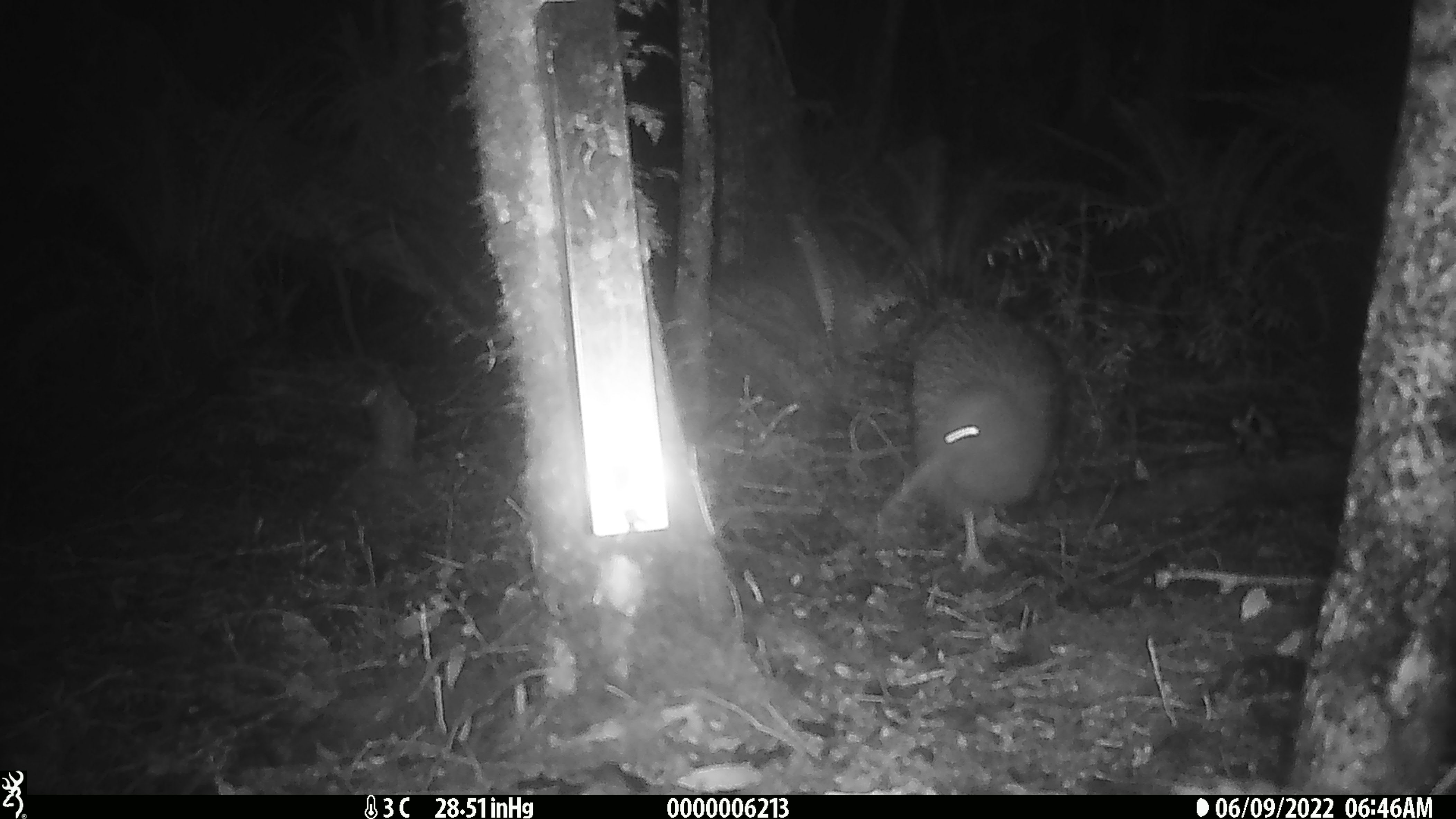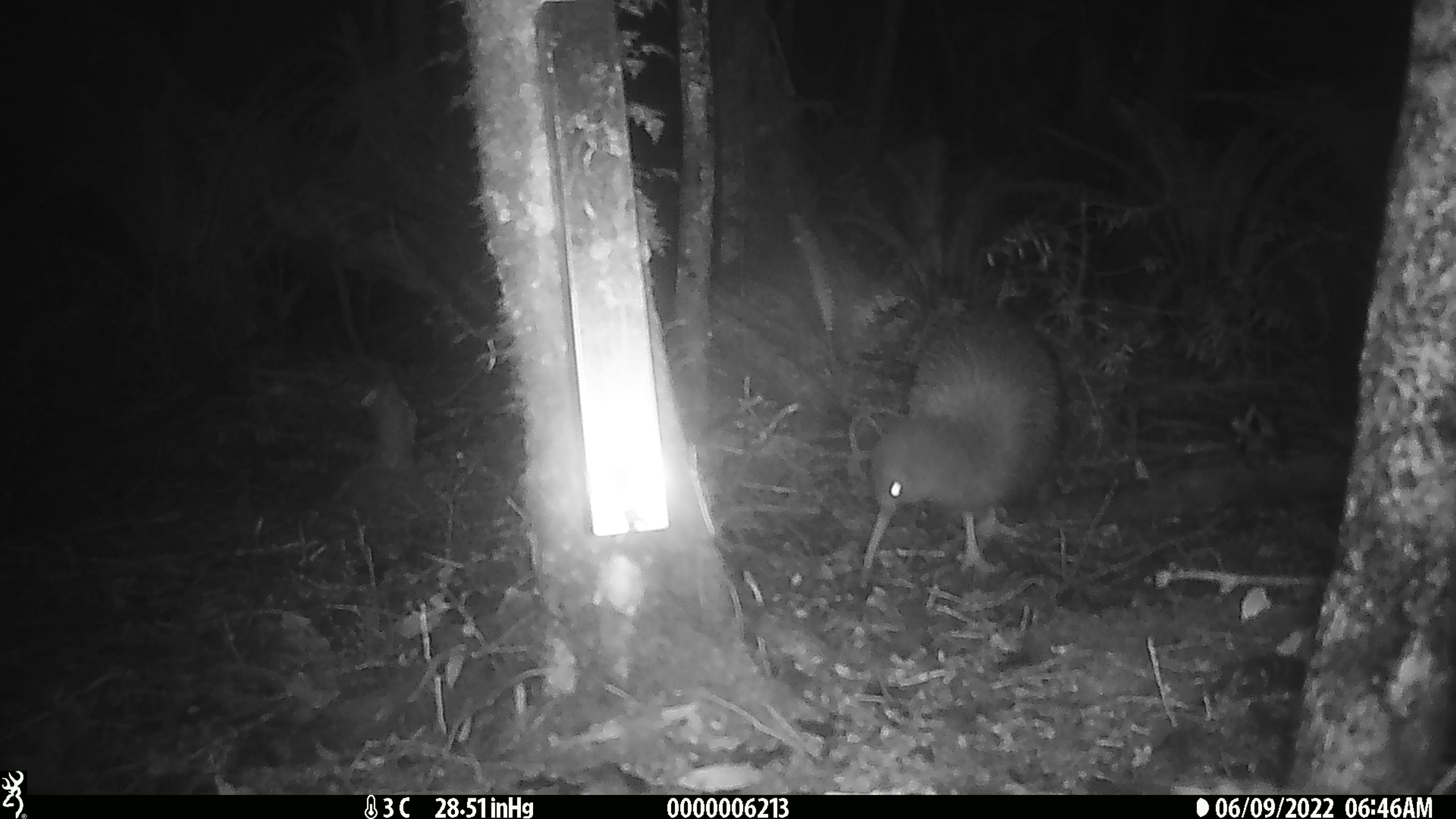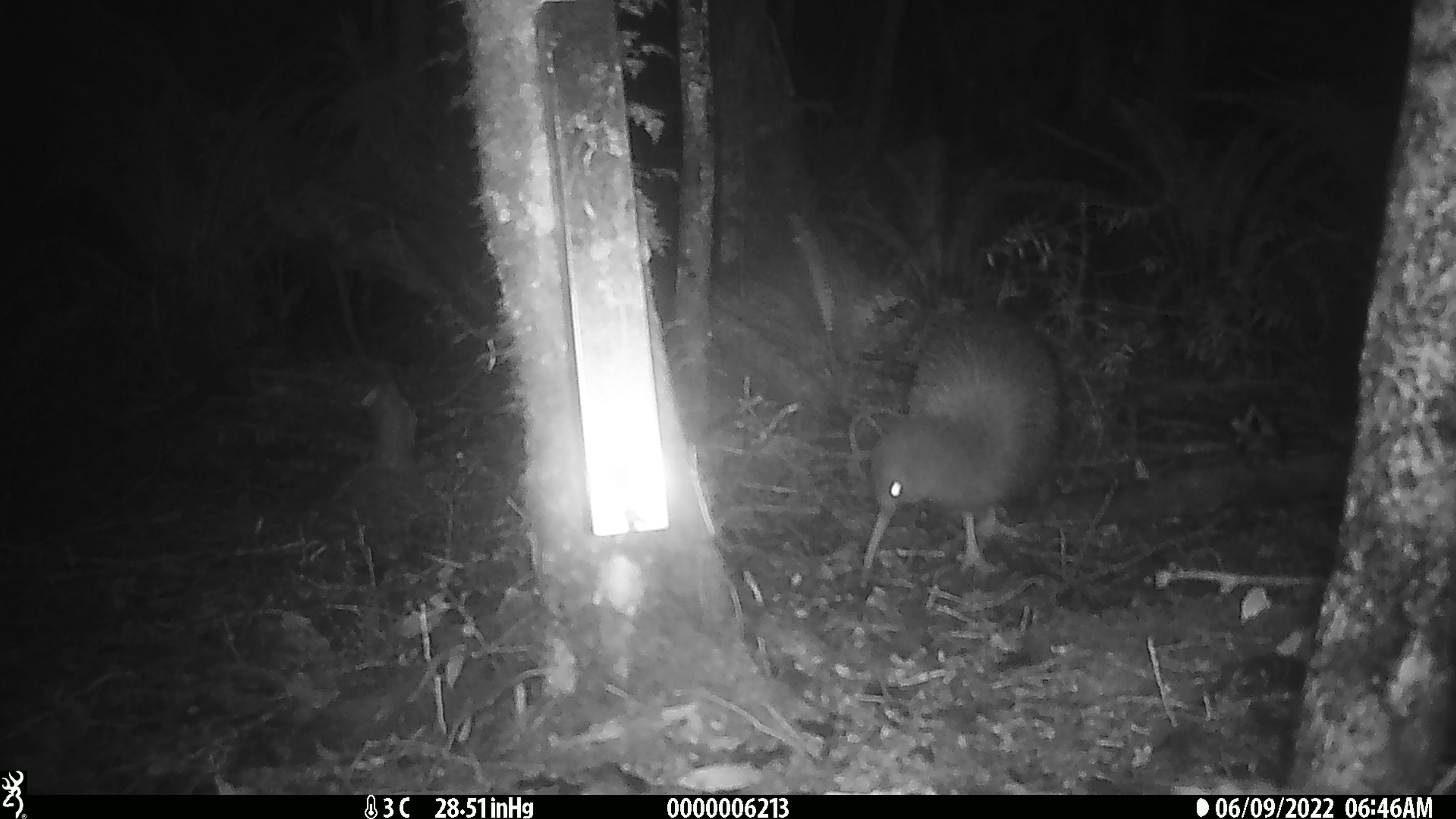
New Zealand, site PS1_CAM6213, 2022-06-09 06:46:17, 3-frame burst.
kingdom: Animalia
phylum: Chordata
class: Aves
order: Apterygiformes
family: Apterygidae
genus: Apteryx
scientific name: Apteryx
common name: kiwi